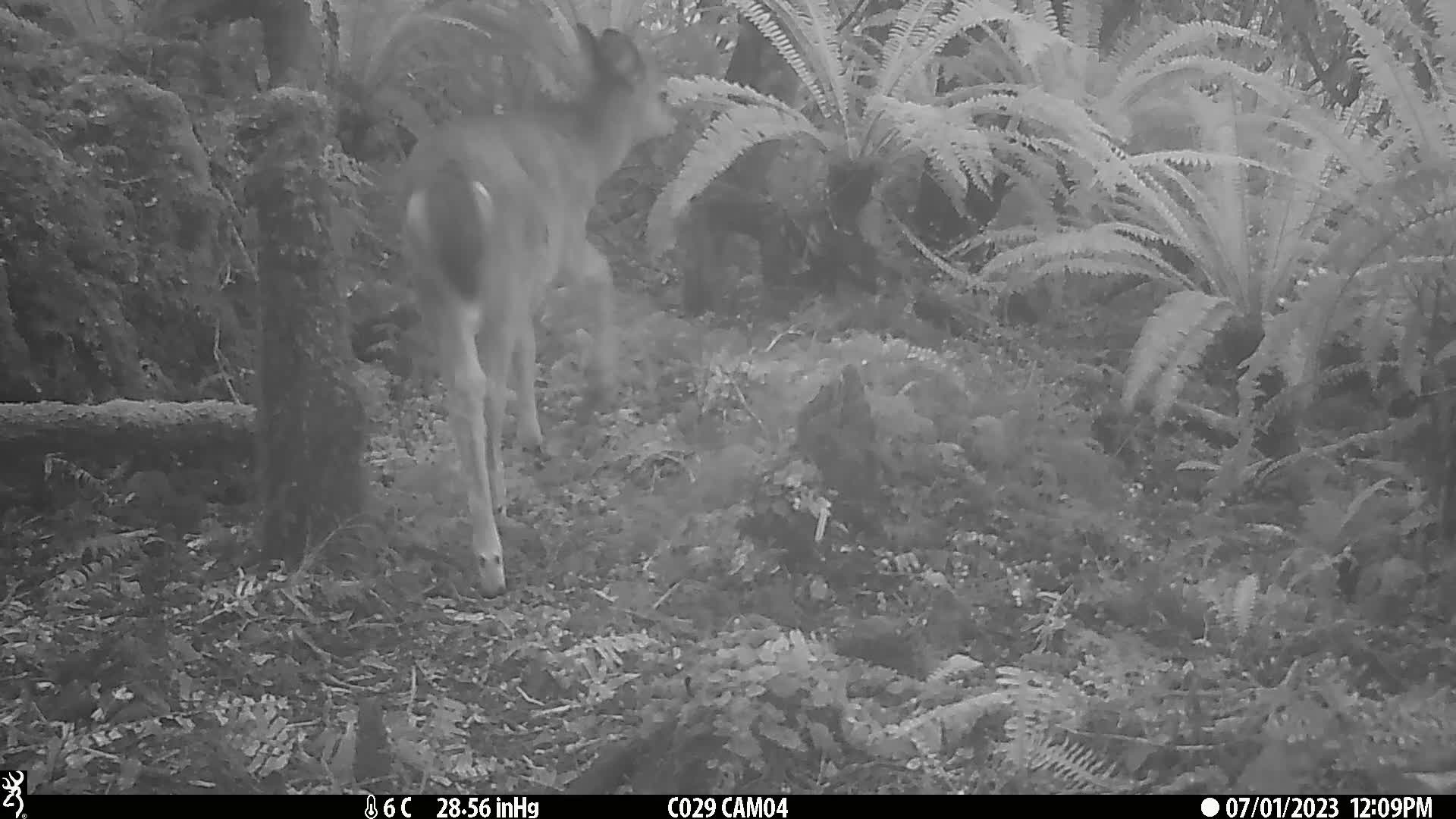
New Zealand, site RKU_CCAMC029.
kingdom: Animalia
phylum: Chordata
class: Mammalia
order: Artiodactyla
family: Cervidae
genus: Odocoileus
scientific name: Odocoileus virginianus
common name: white-tailed deer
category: white tailed deer